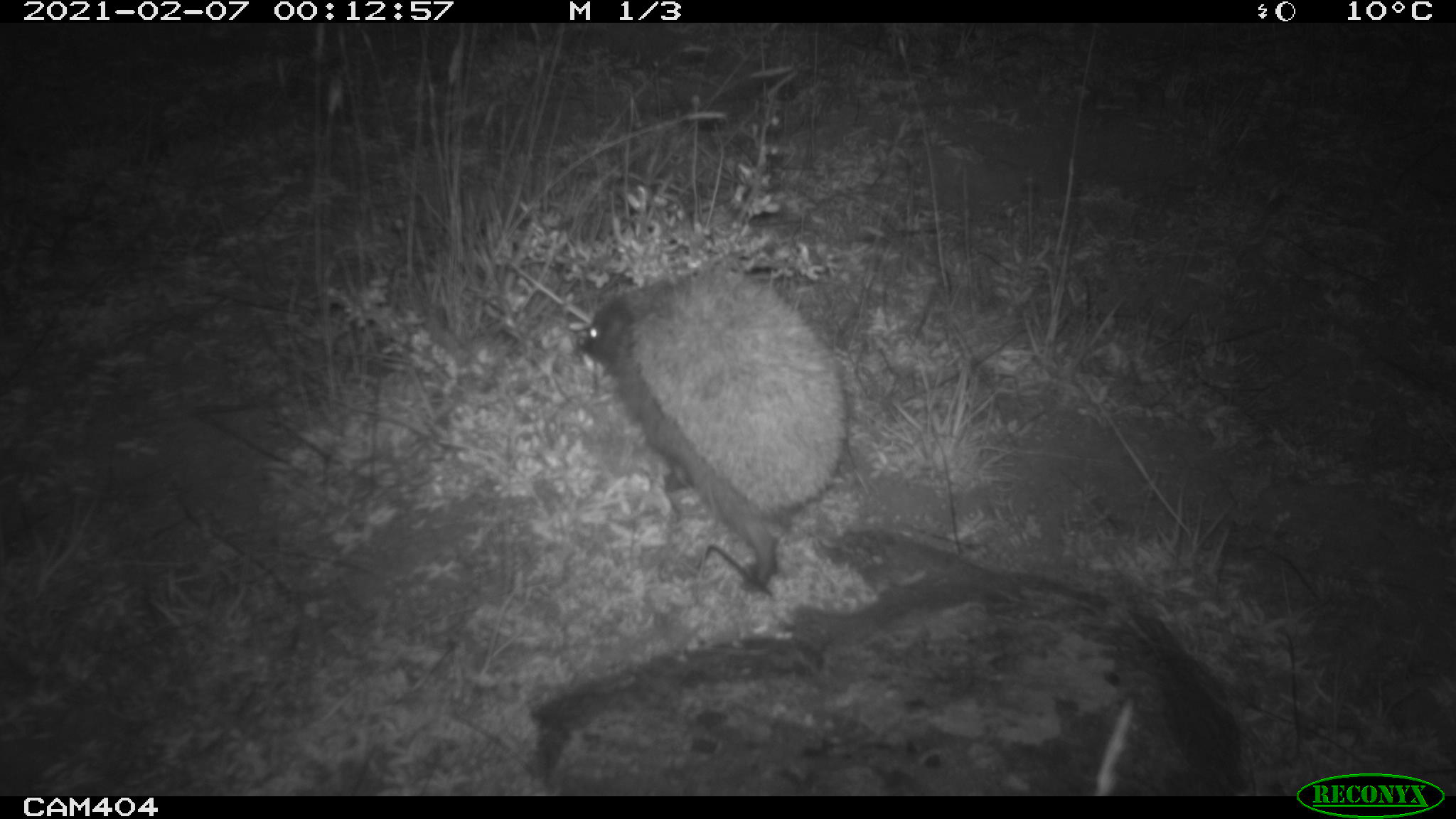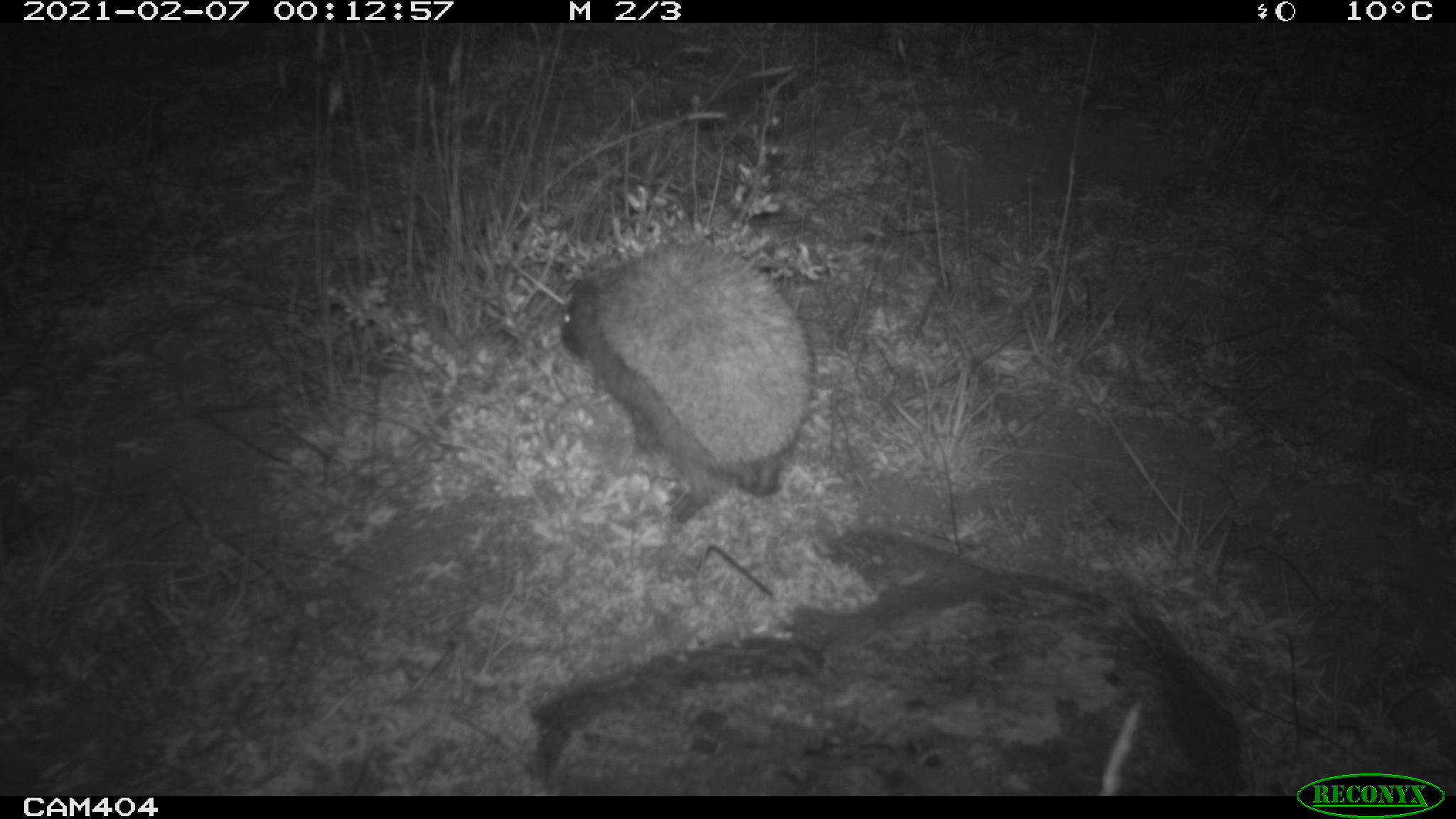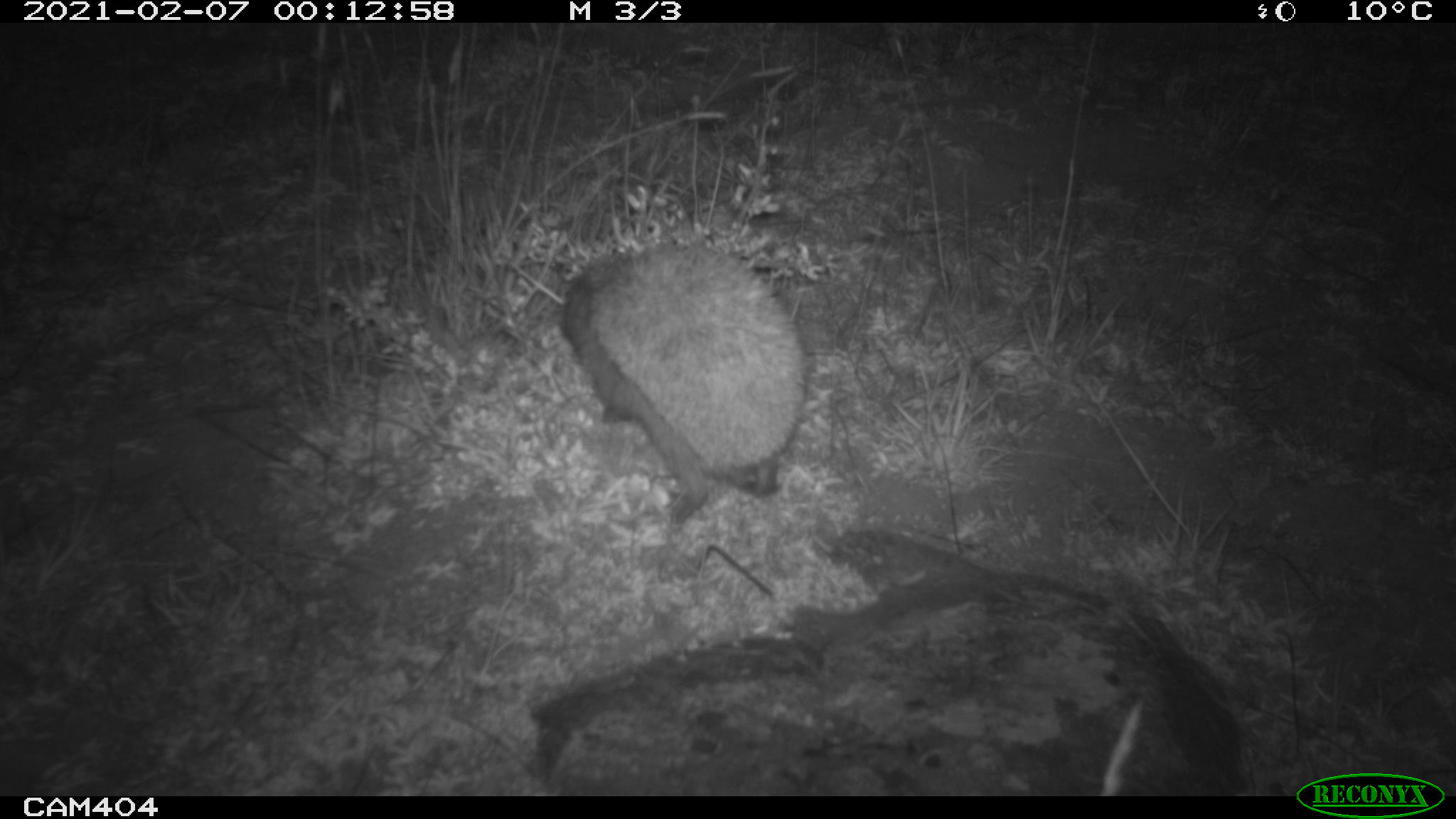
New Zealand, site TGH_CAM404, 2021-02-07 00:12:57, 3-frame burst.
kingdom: Animalia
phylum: Chordata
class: Mammalia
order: Eulipotyphla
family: Erinaceidae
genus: Erinaceus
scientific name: Erinaceus europaeus europaeus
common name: european hedgehog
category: hedgehog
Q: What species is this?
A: Hedgehog (european hedgehog) (Erinaceus europaeus europaeus).